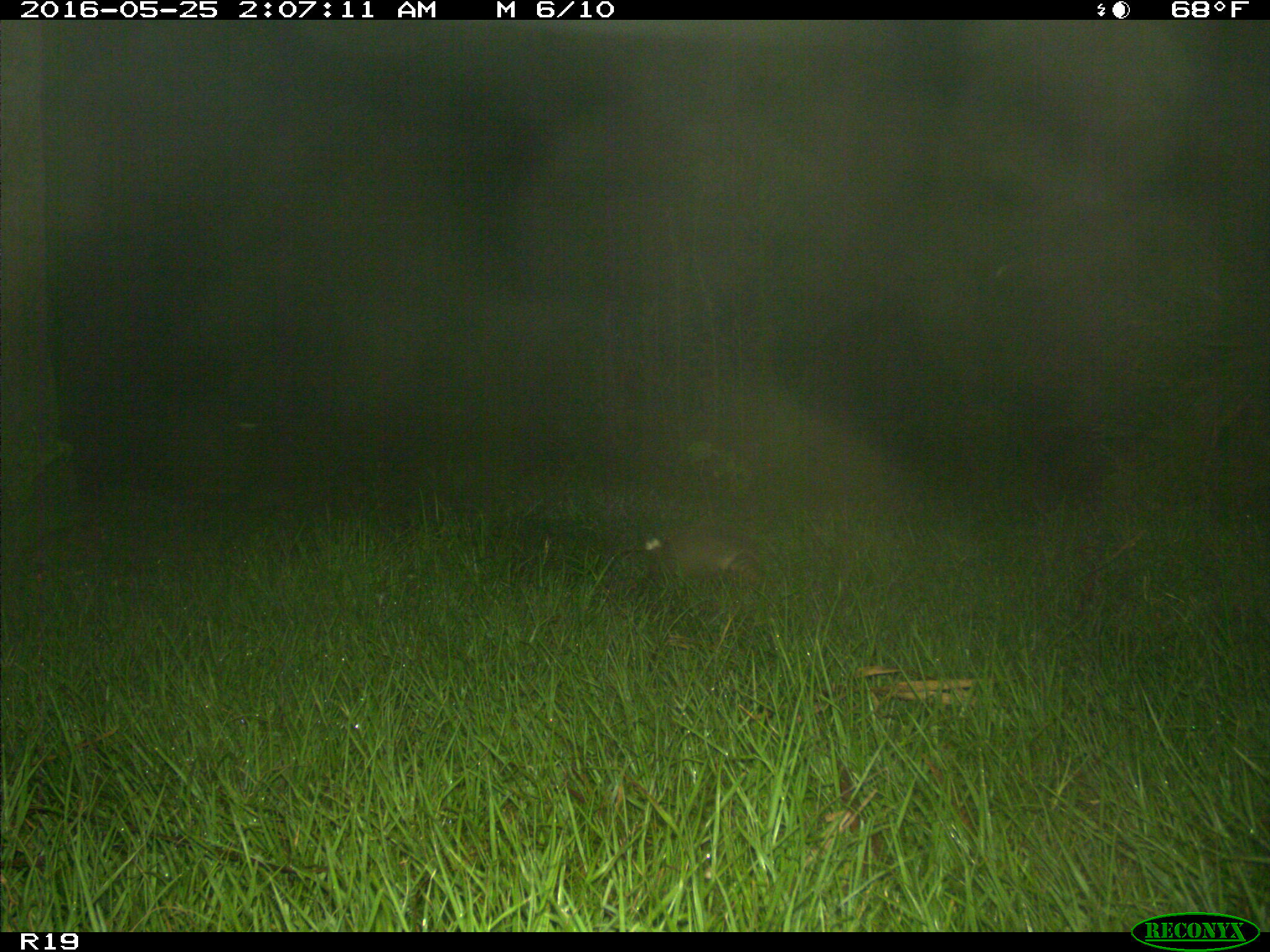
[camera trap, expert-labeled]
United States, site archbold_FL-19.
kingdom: Animalia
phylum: Chordata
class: Mammalia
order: Cingulata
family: Dasypodidae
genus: Dasypus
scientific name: Dasypus novemcinctus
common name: nine-banded armadillo